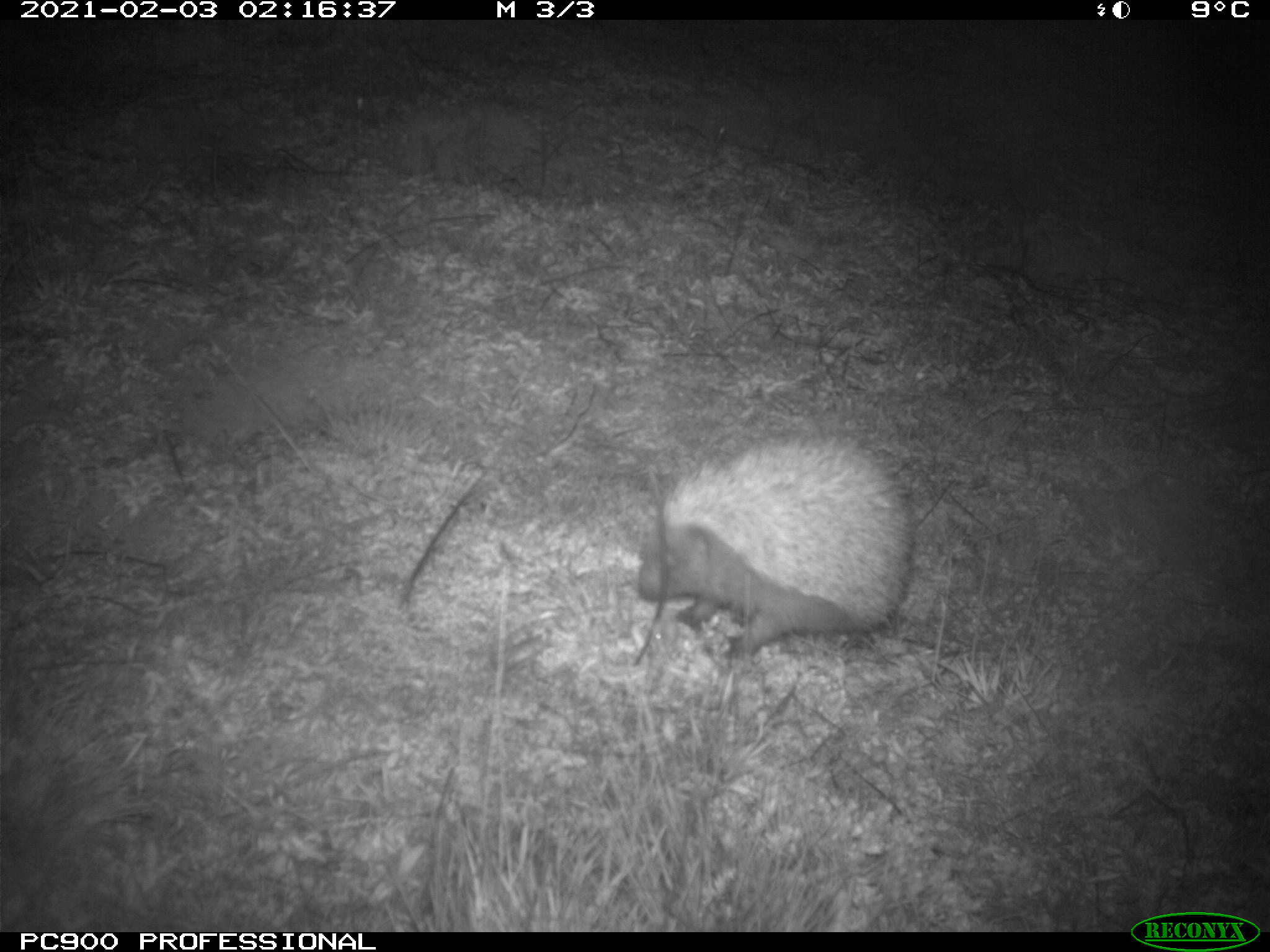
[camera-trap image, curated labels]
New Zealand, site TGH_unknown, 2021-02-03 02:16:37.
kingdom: Animalia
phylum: Chordata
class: Mammalia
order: Eulipotyphla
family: Erinaceidae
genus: Erinaceus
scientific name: Erinaceus europaeus europaeus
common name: european hedgehog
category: hedgehog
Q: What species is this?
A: Hedgehog (european hedgehog) (Erinaceus europaeus europaeus).